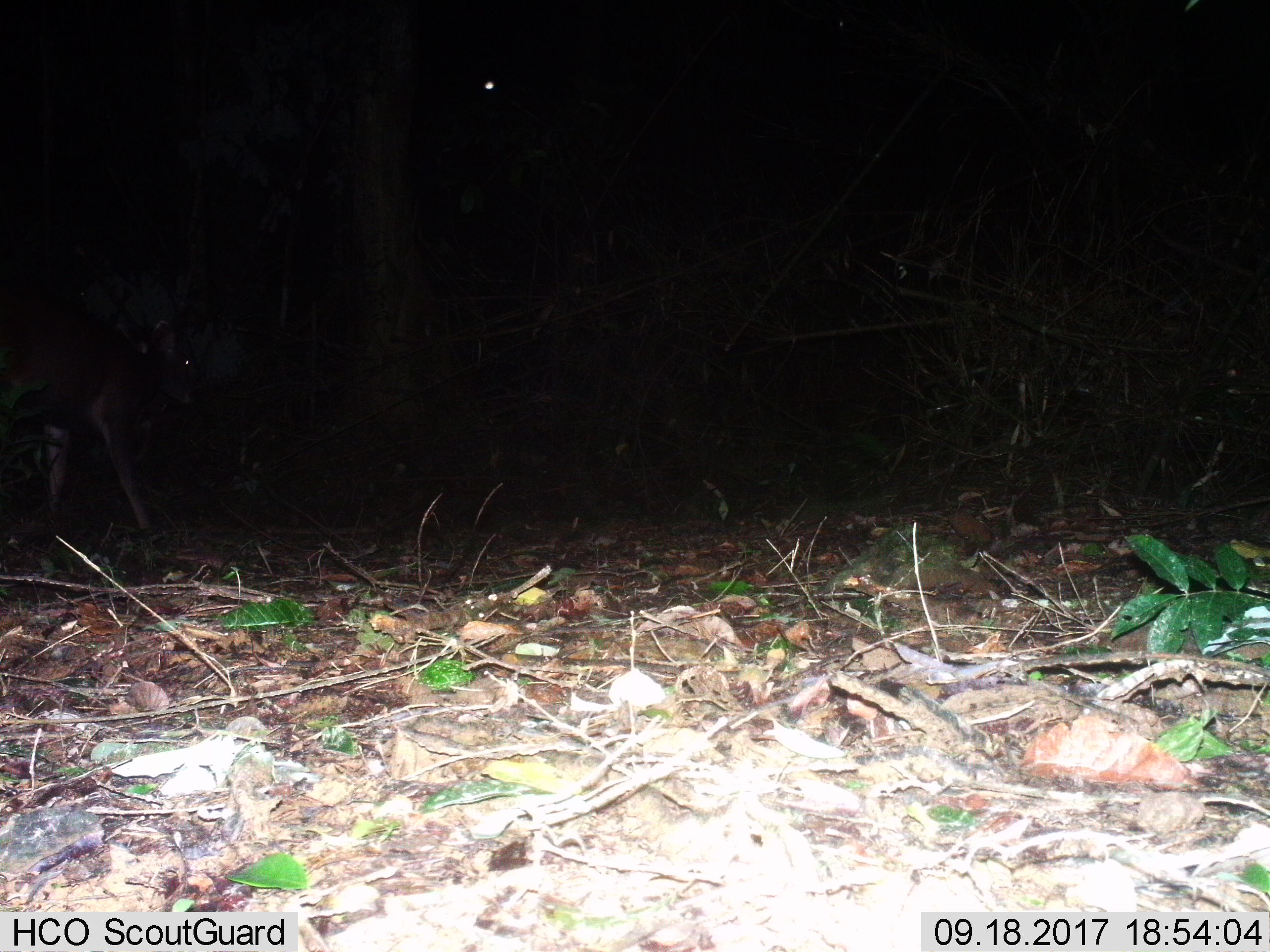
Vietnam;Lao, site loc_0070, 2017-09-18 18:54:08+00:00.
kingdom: Animalia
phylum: Chordata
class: Mammalia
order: Artiodactyla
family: Cervidae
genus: Rusa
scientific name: Rusa unicolor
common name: sambar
Sambar (Rusa unicolor). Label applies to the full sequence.